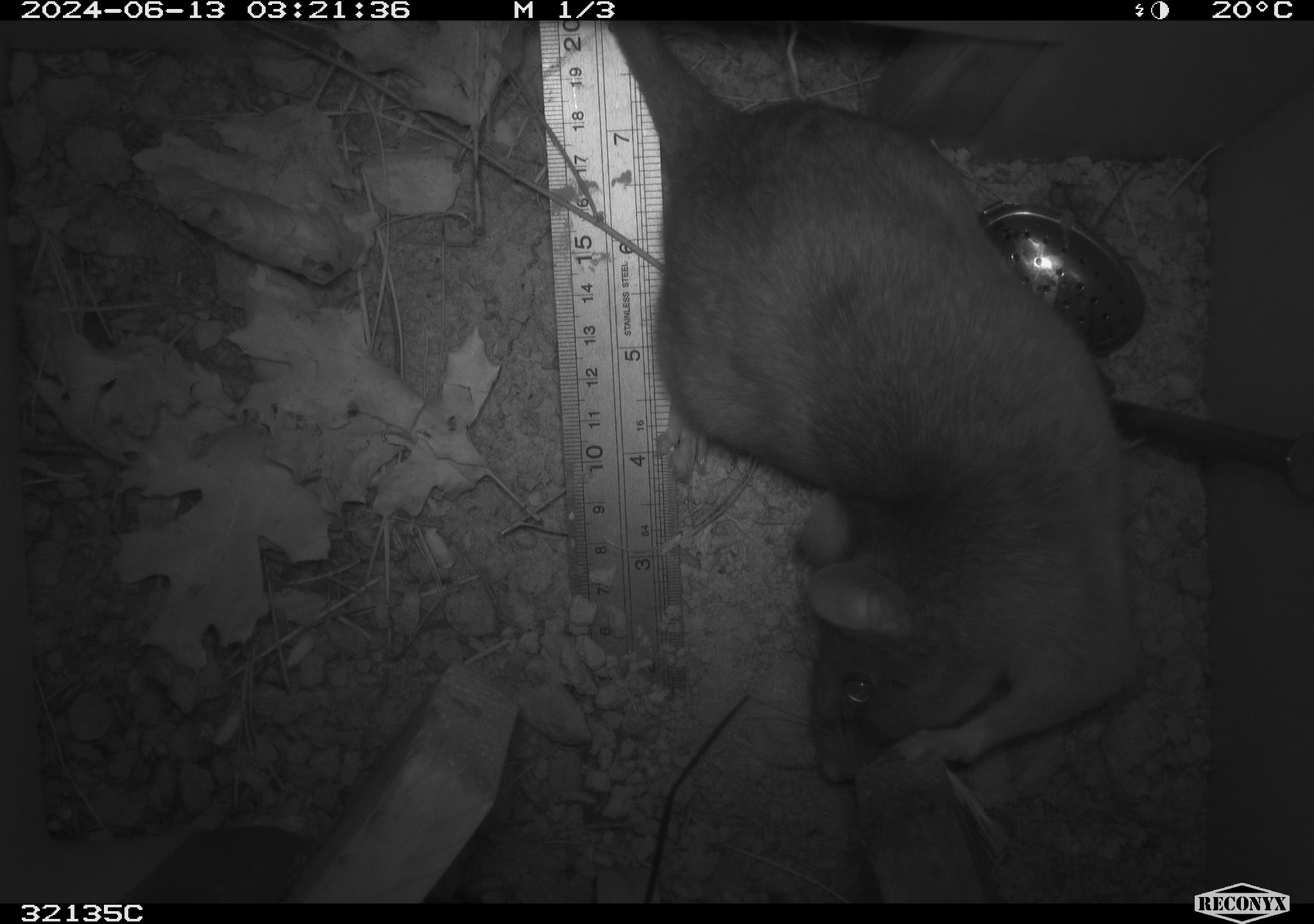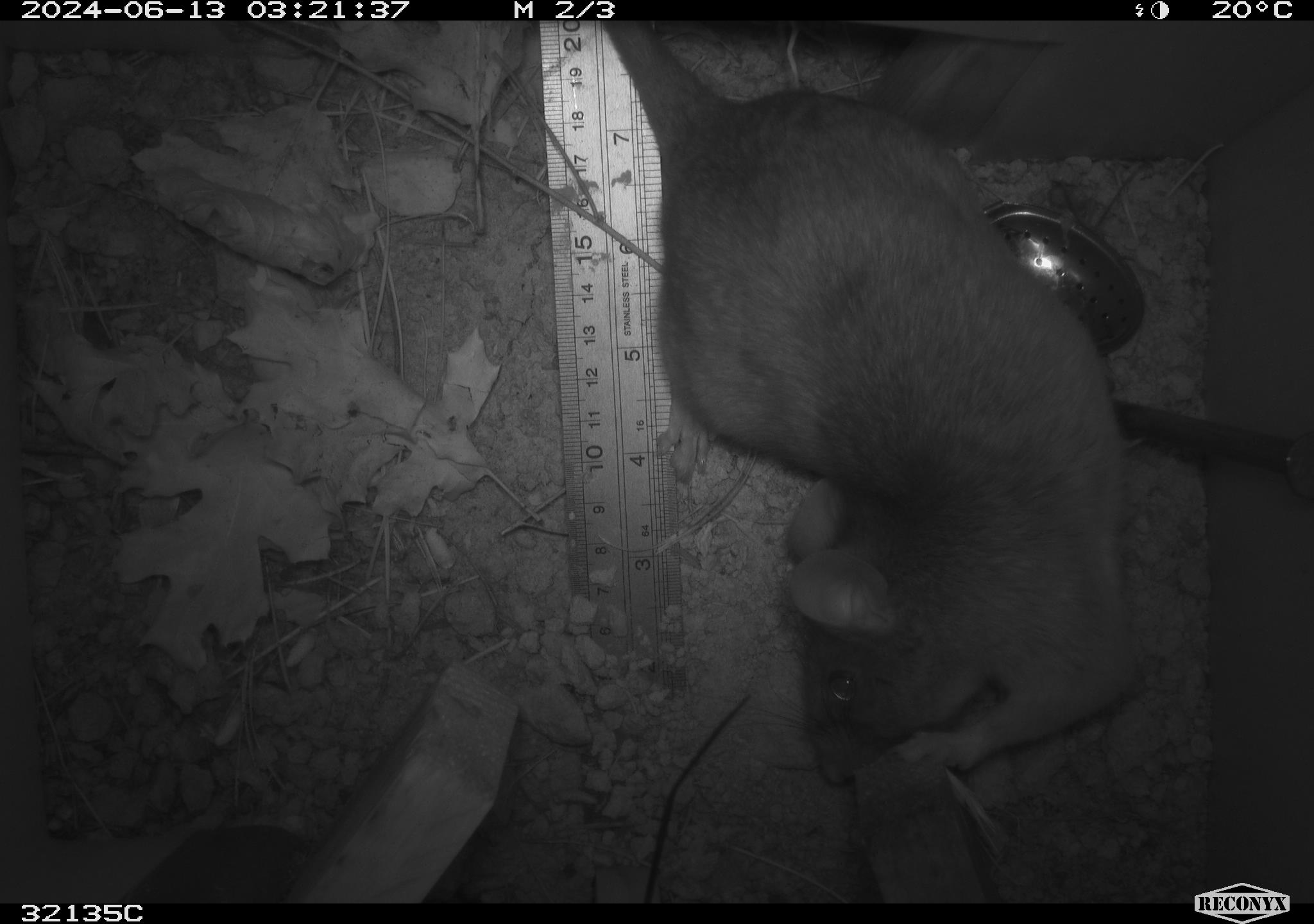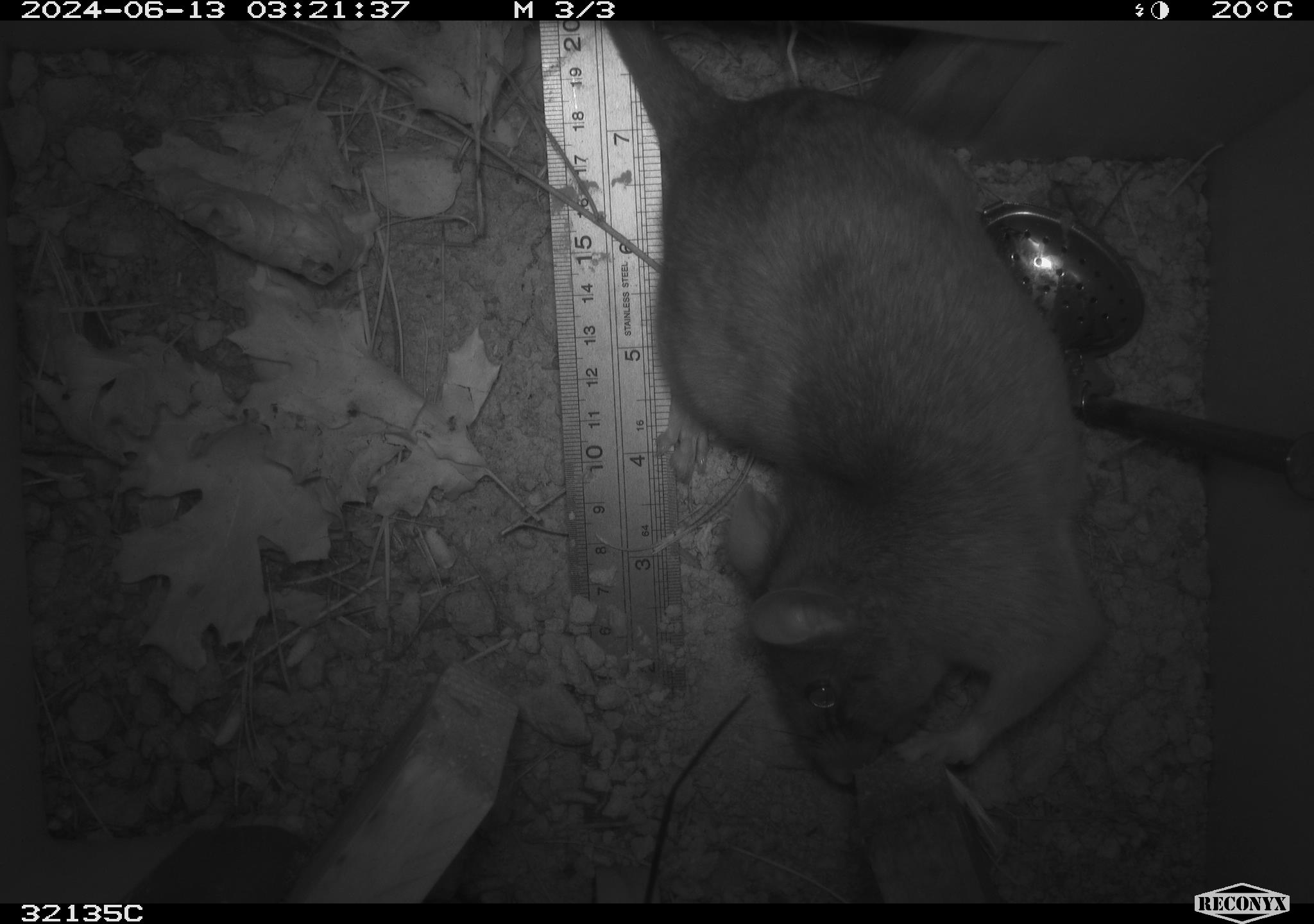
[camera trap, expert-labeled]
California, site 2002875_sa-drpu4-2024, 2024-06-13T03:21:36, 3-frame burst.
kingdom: Animalia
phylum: Chordata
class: Mammalia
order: Rodentia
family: Cricetidae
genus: Neotoma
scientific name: Neotoma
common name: pack rat or woodrat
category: neotoma species